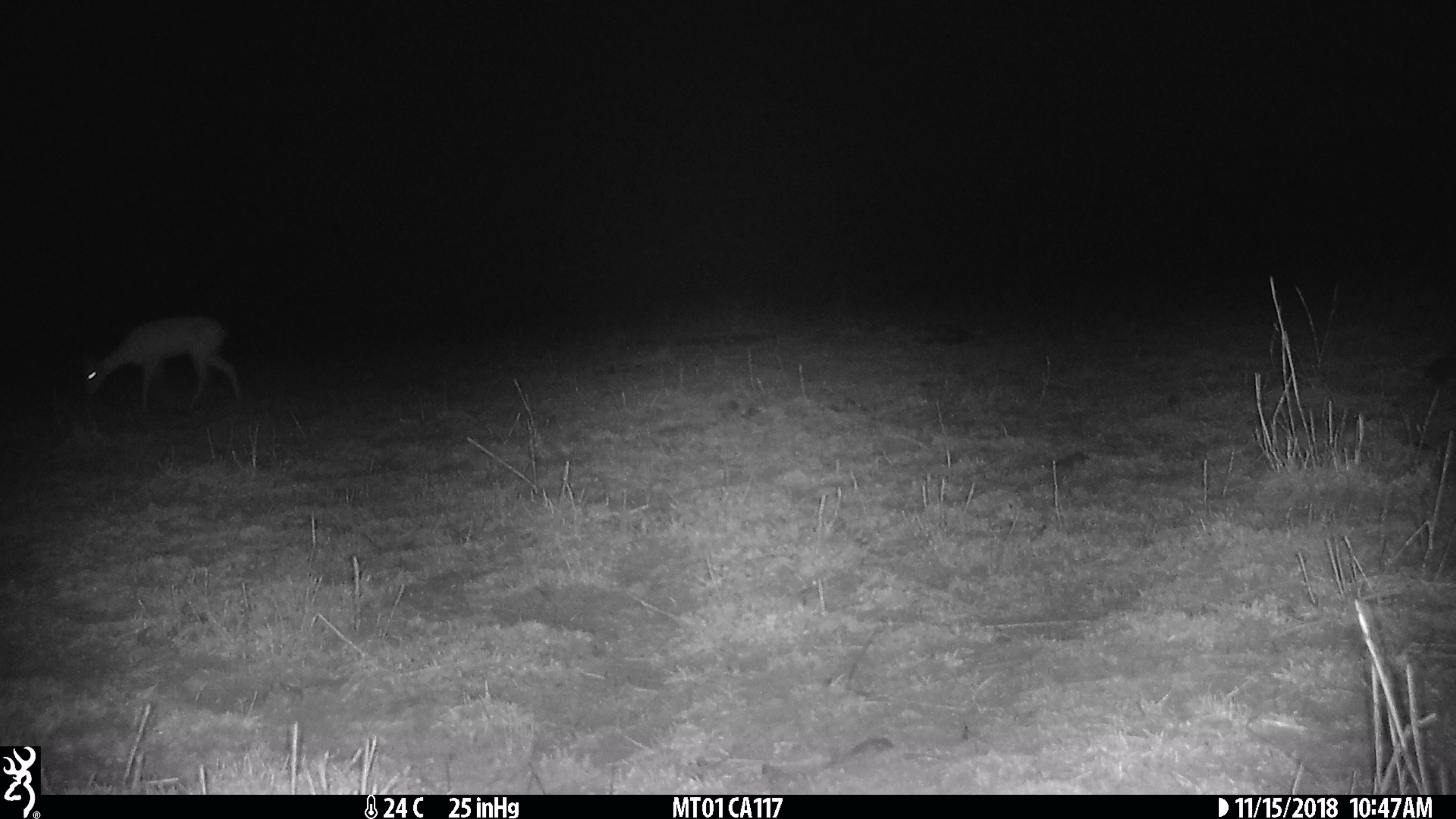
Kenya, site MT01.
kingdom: Animalia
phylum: Chordata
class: Mammalia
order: Artiodactyla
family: Bovidae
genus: Ourebia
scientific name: Ourebia ourebi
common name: oribi